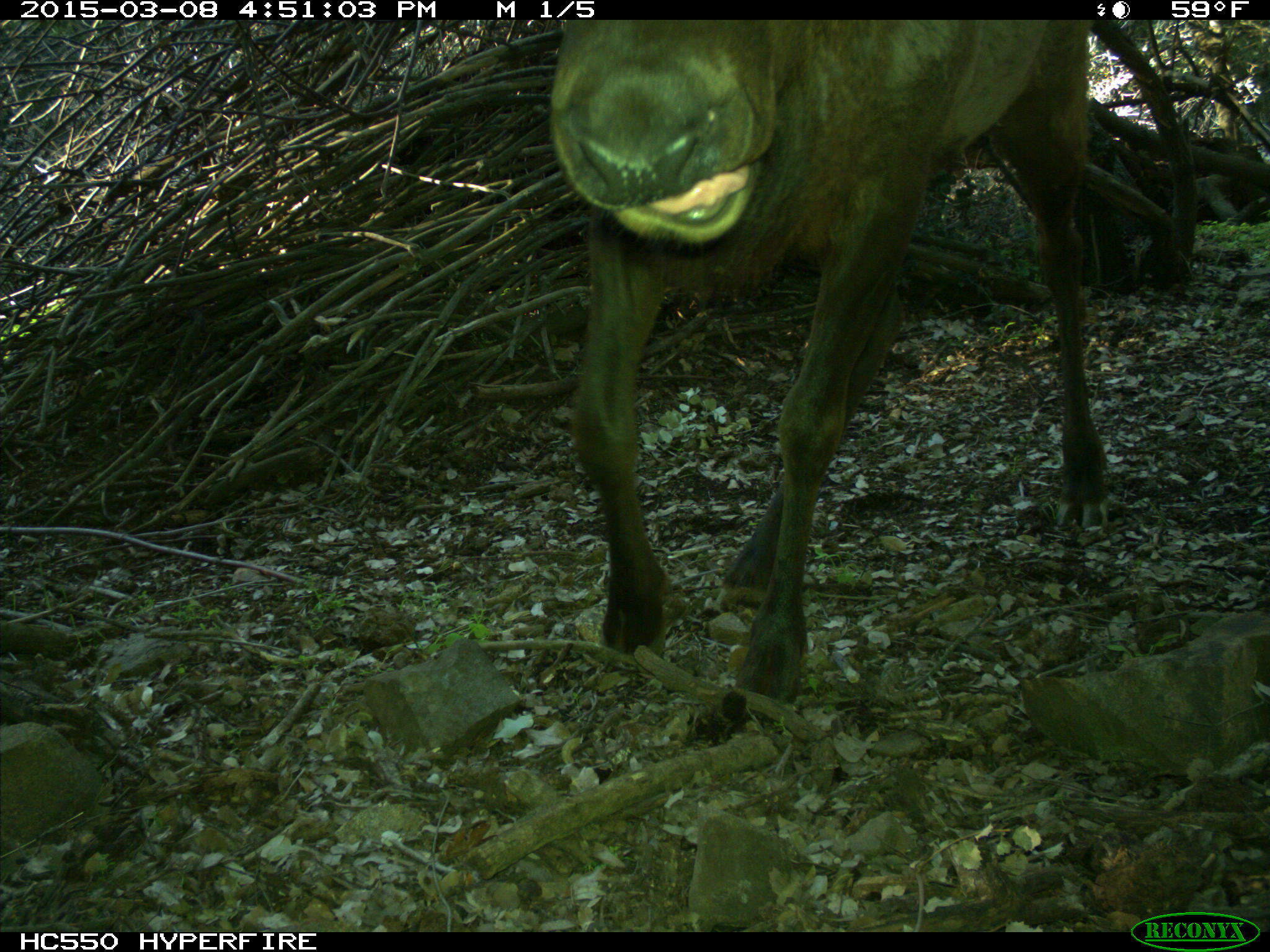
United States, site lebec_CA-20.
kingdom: Animalia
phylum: Chordata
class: Mammalia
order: Artiodactyla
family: Cervidae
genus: Cervus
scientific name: Cervus canadensis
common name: elk